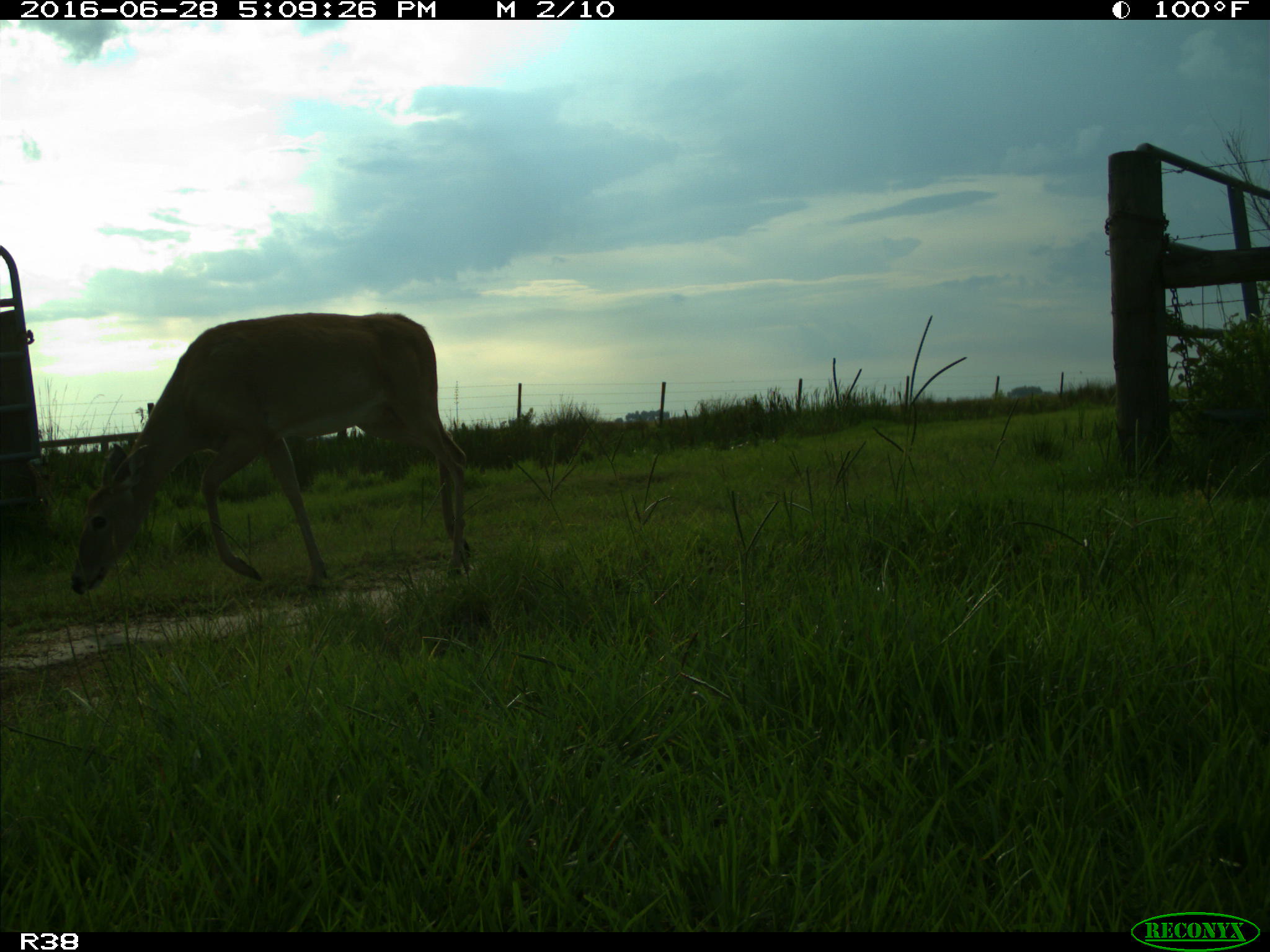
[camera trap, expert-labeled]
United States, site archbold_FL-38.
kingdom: Animalia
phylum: Chordata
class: Mammalia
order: Artiodactyla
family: Cervidae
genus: Odocoileus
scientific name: Odocoileus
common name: deer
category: unidentified deer